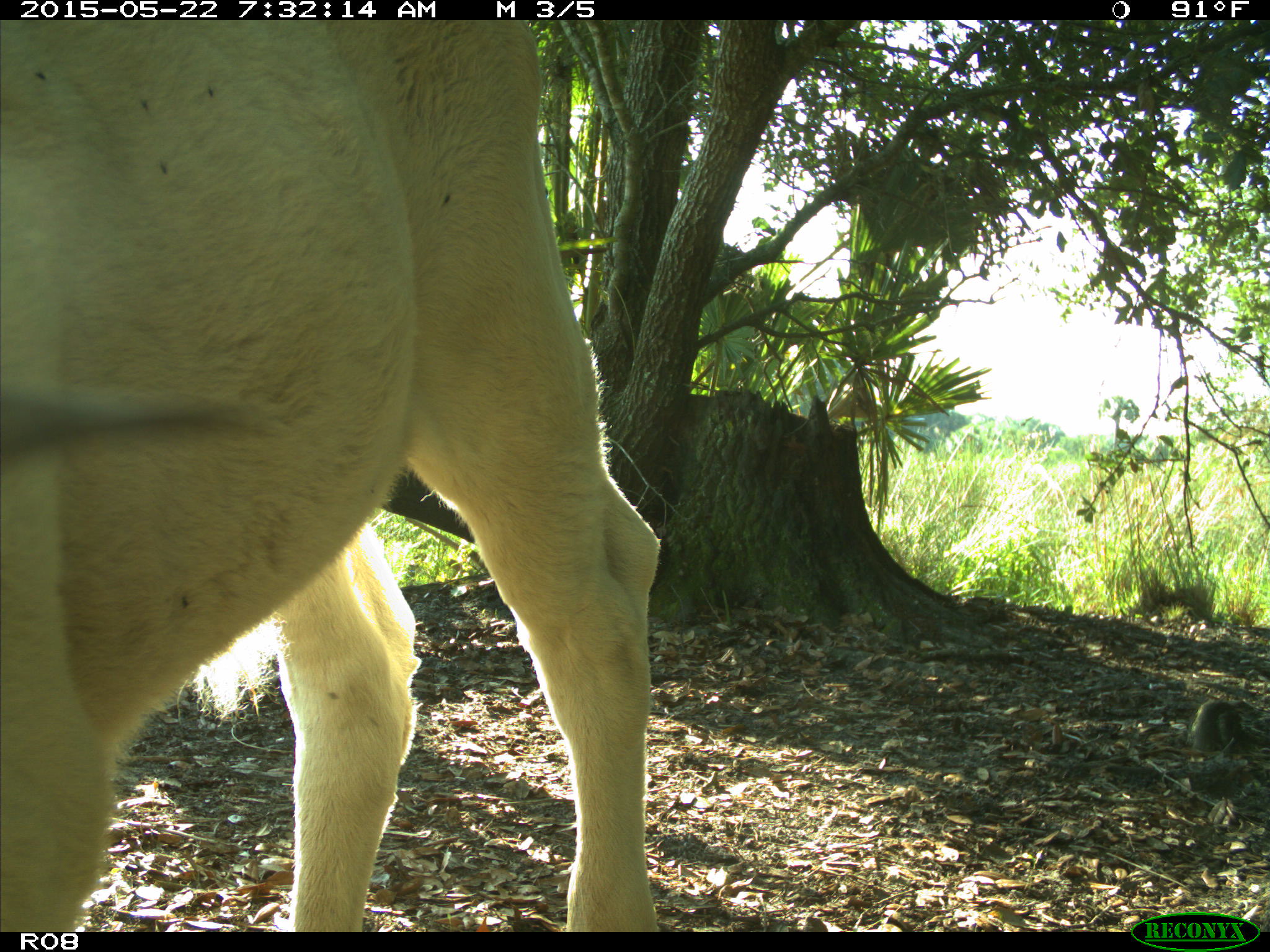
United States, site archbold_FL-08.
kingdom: Animalia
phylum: Chordata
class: Mammalia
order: Artiodactyla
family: Bovidae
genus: Bos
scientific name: Bos taurus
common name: domestic cow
Bos taurus (domestic cow).